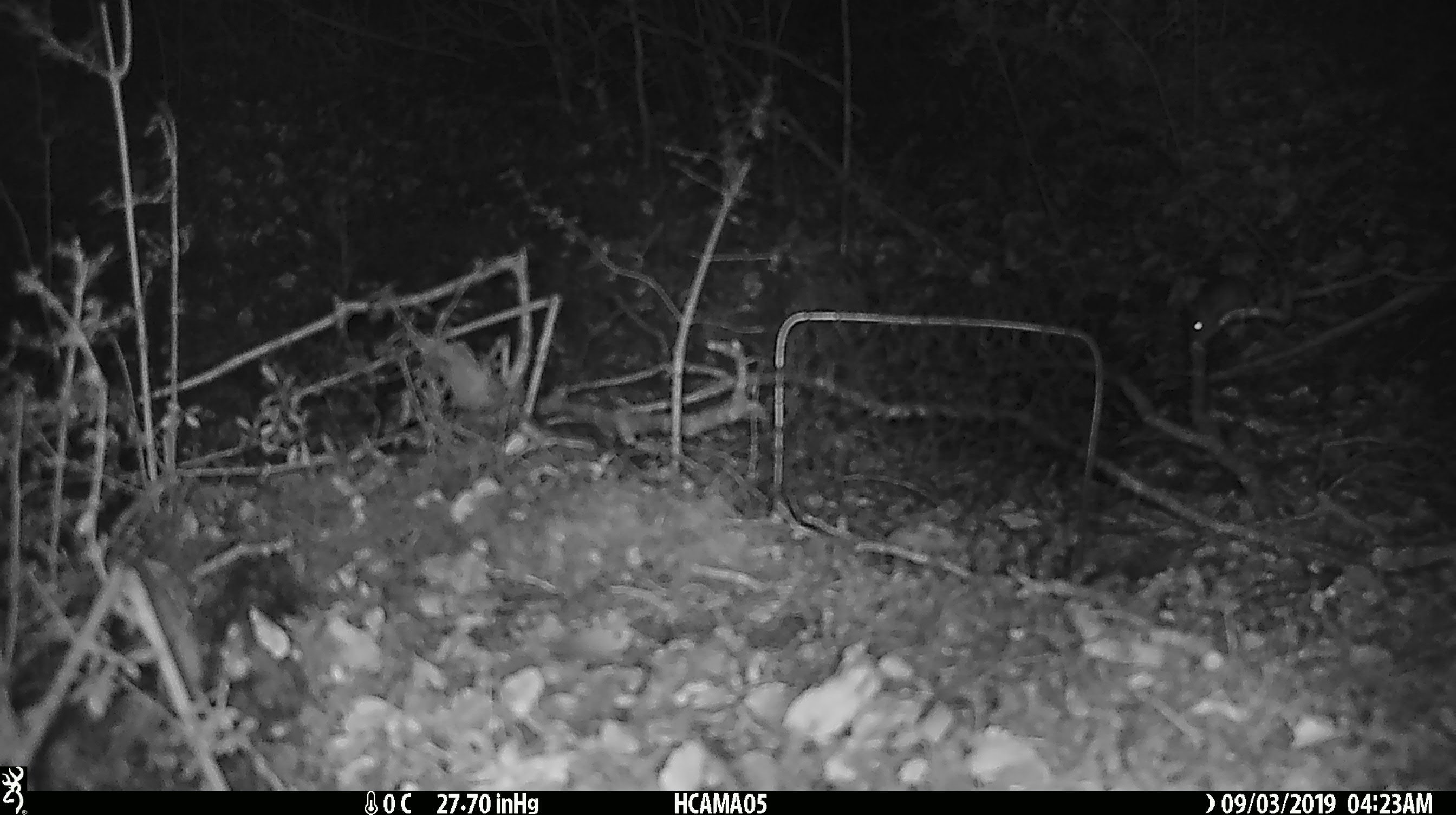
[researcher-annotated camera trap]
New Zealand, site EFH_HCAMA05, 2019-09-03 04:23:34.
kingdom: Animalia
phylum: Chordata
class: Mammalia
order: Rodentia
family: Muridae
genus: Mus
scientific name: Mus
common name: mouse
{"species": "mouse (Mus)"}